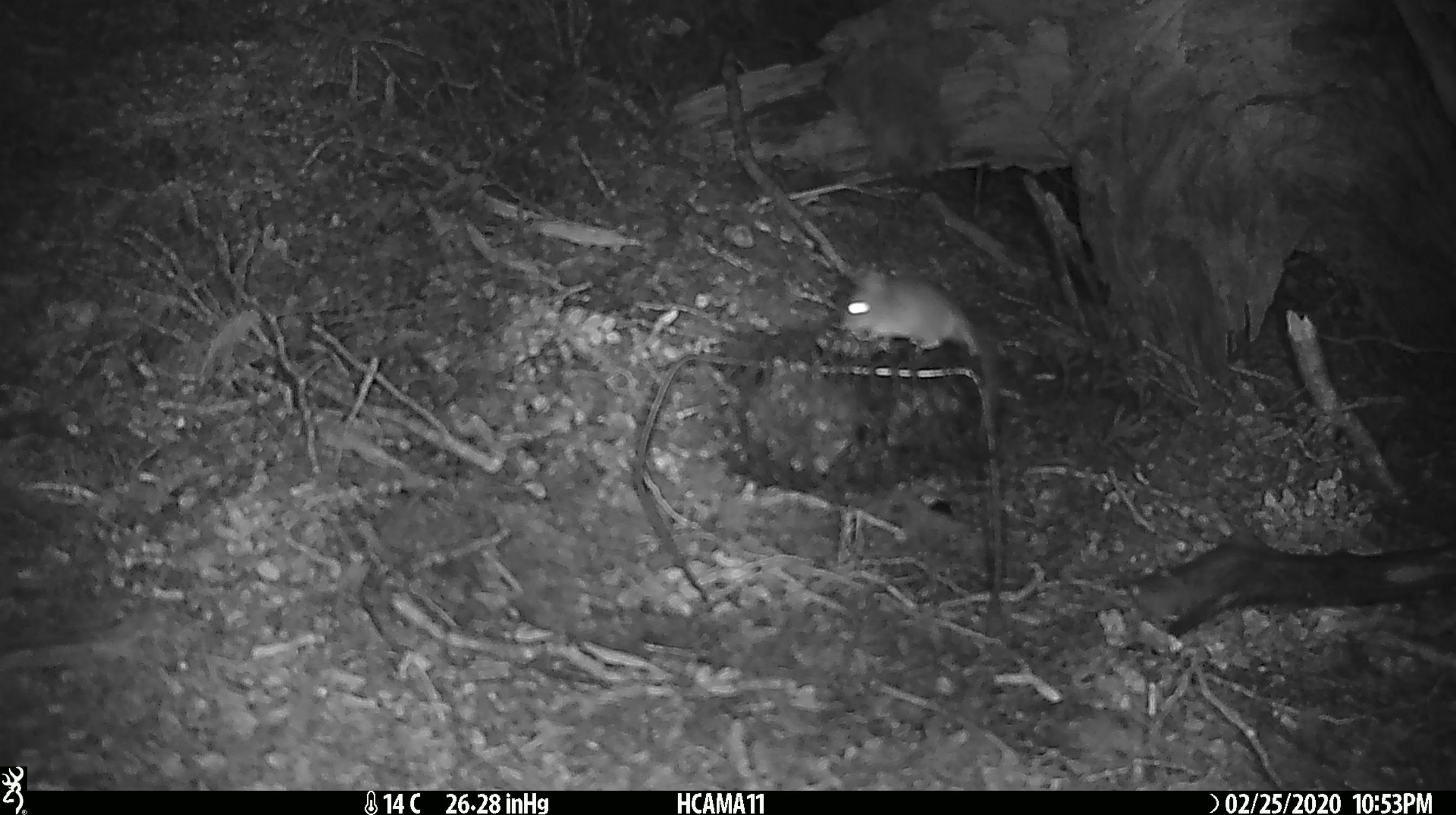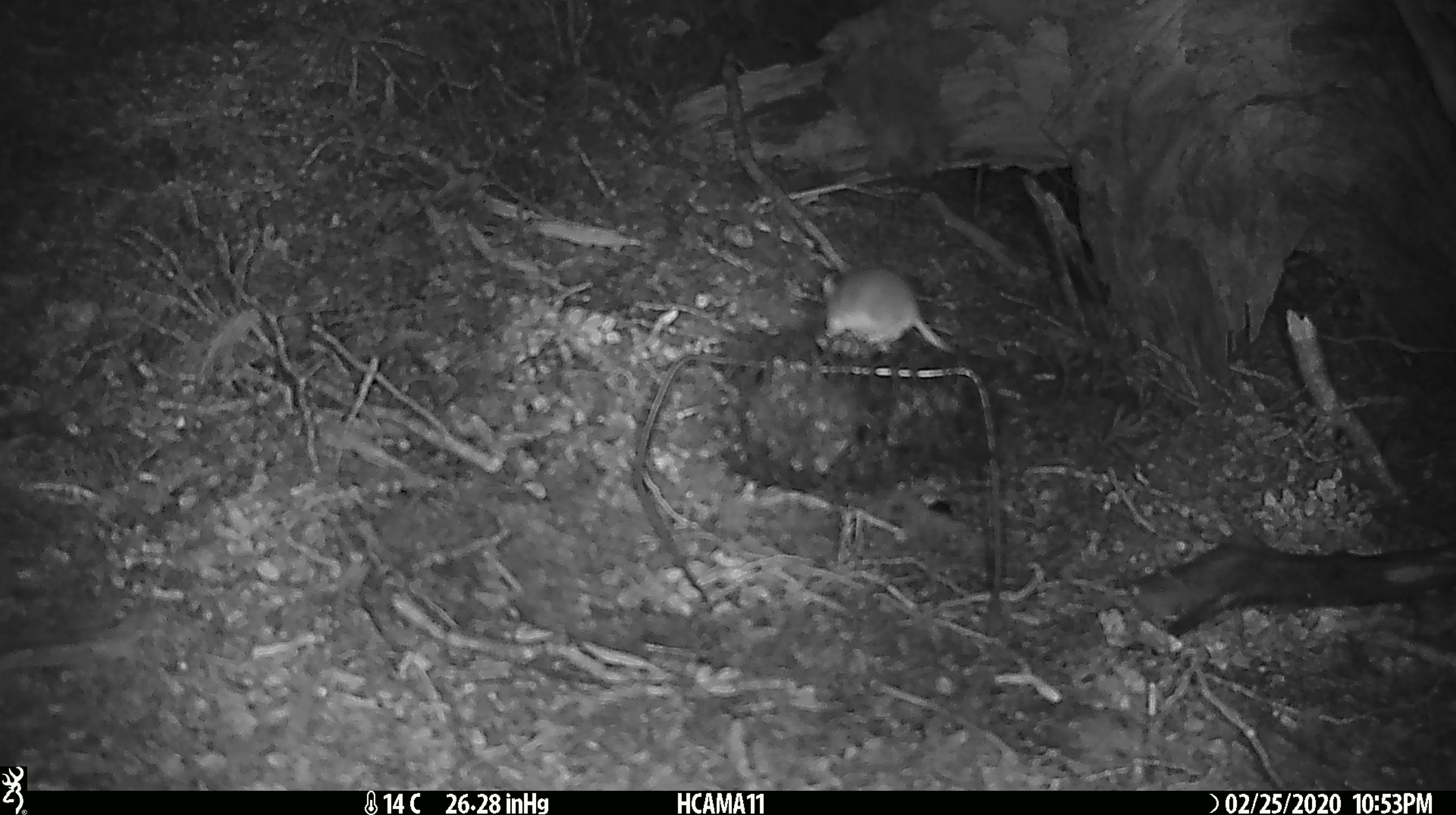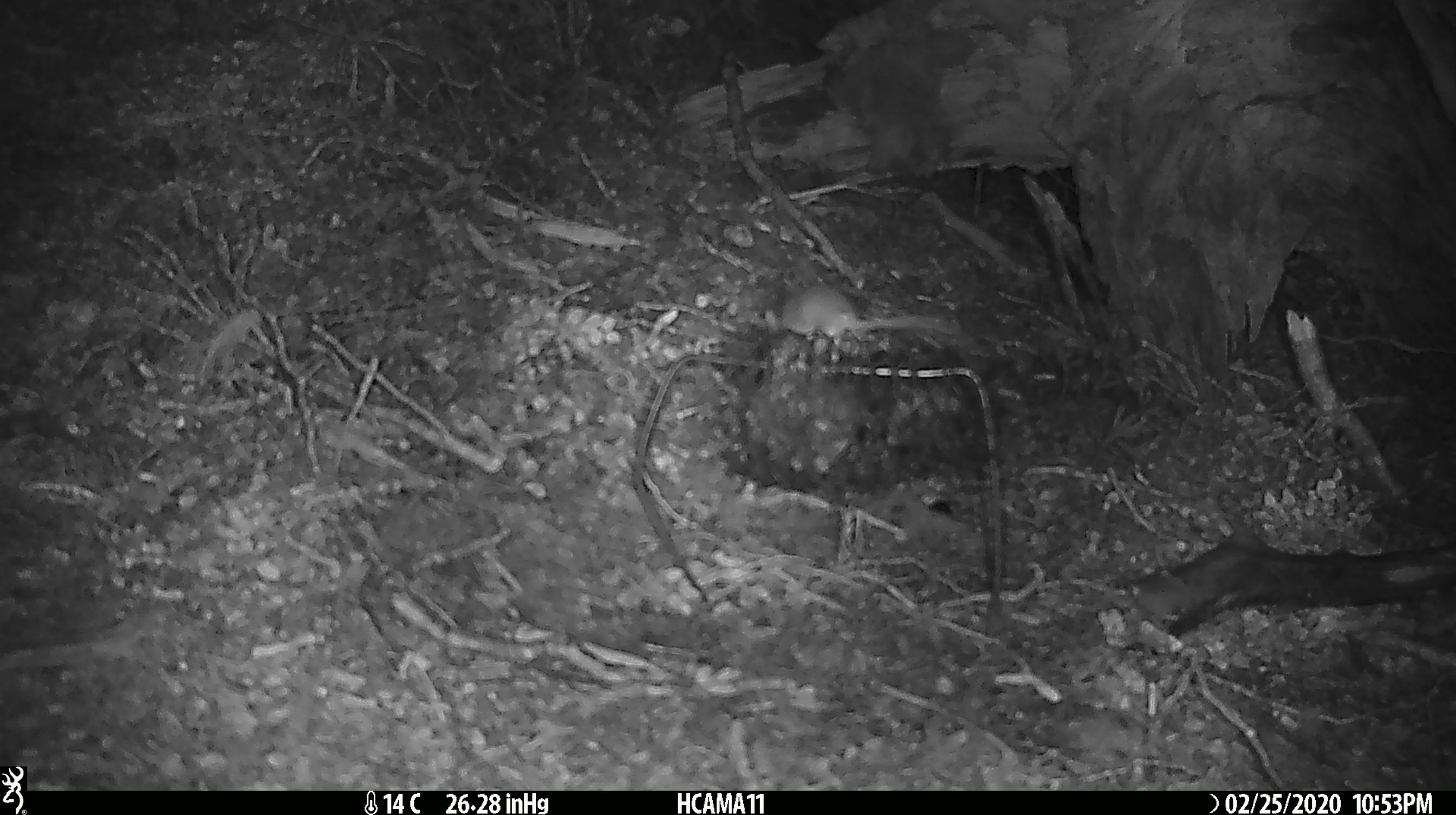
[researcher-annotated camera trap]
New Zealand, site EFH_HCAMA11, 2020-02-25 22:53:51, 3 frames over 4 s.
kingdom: Animalia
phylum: Chordata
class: Mammalia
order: Rodentia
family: Muridae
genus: Mus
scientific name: Mus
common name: mouse